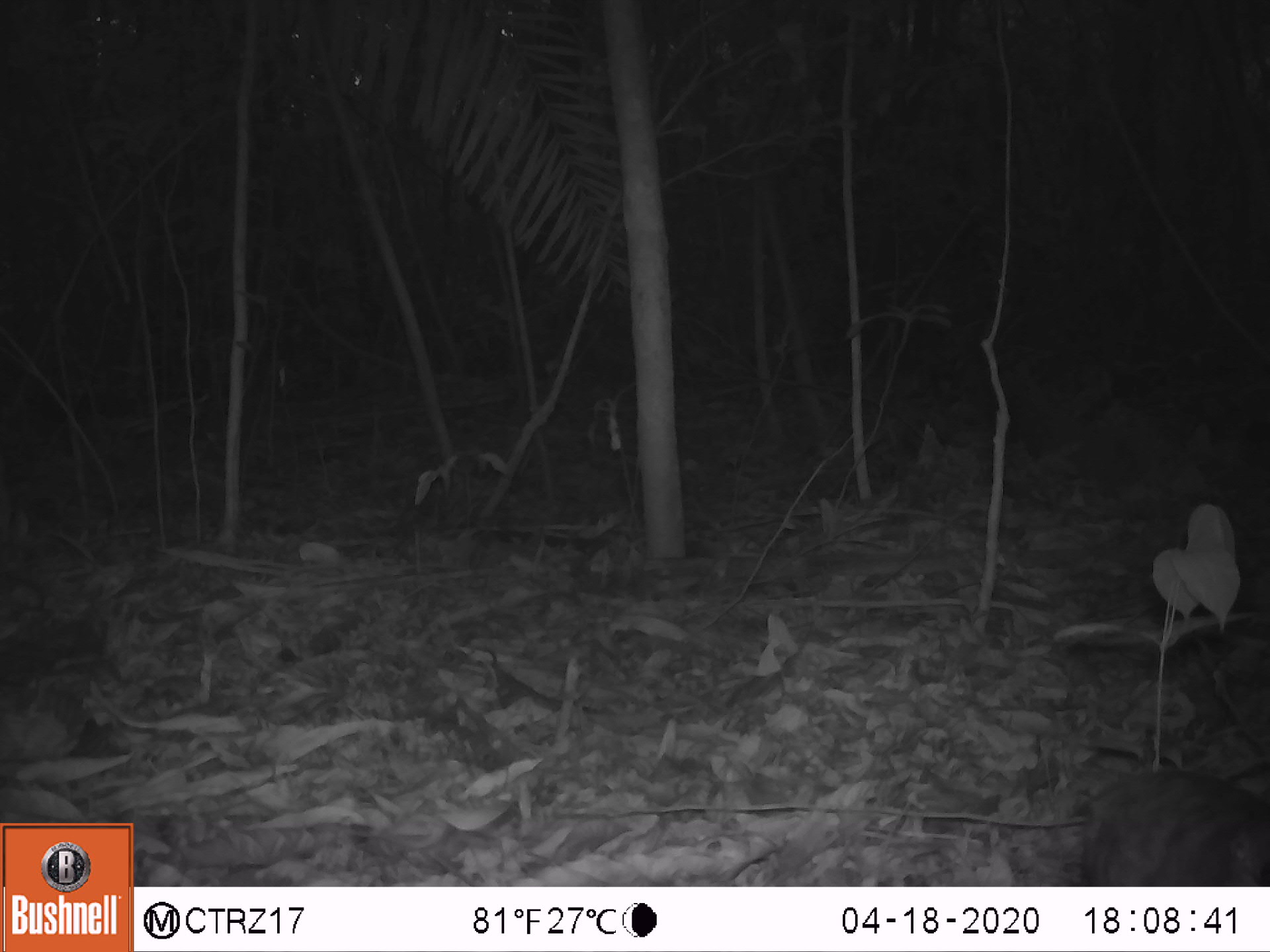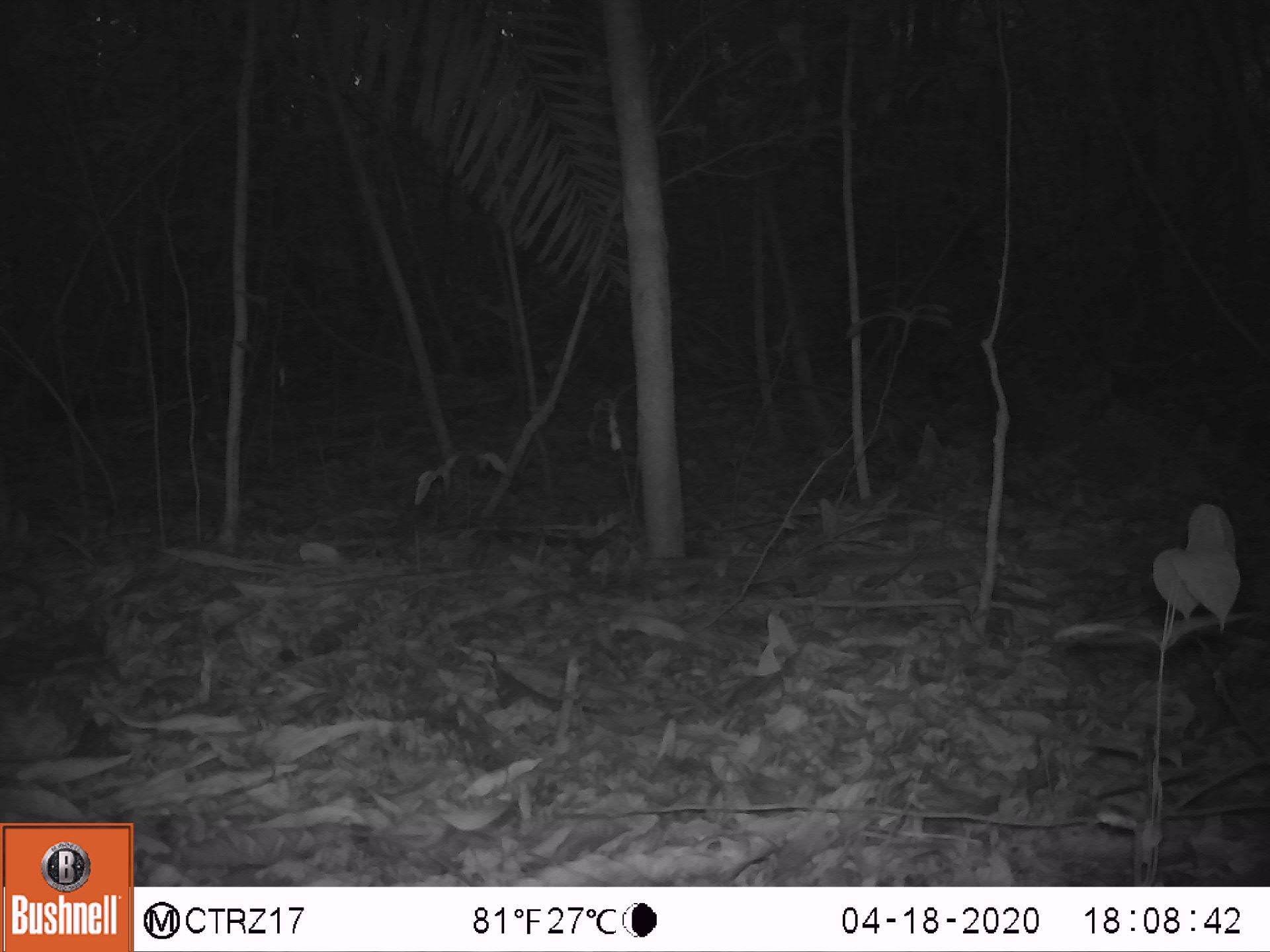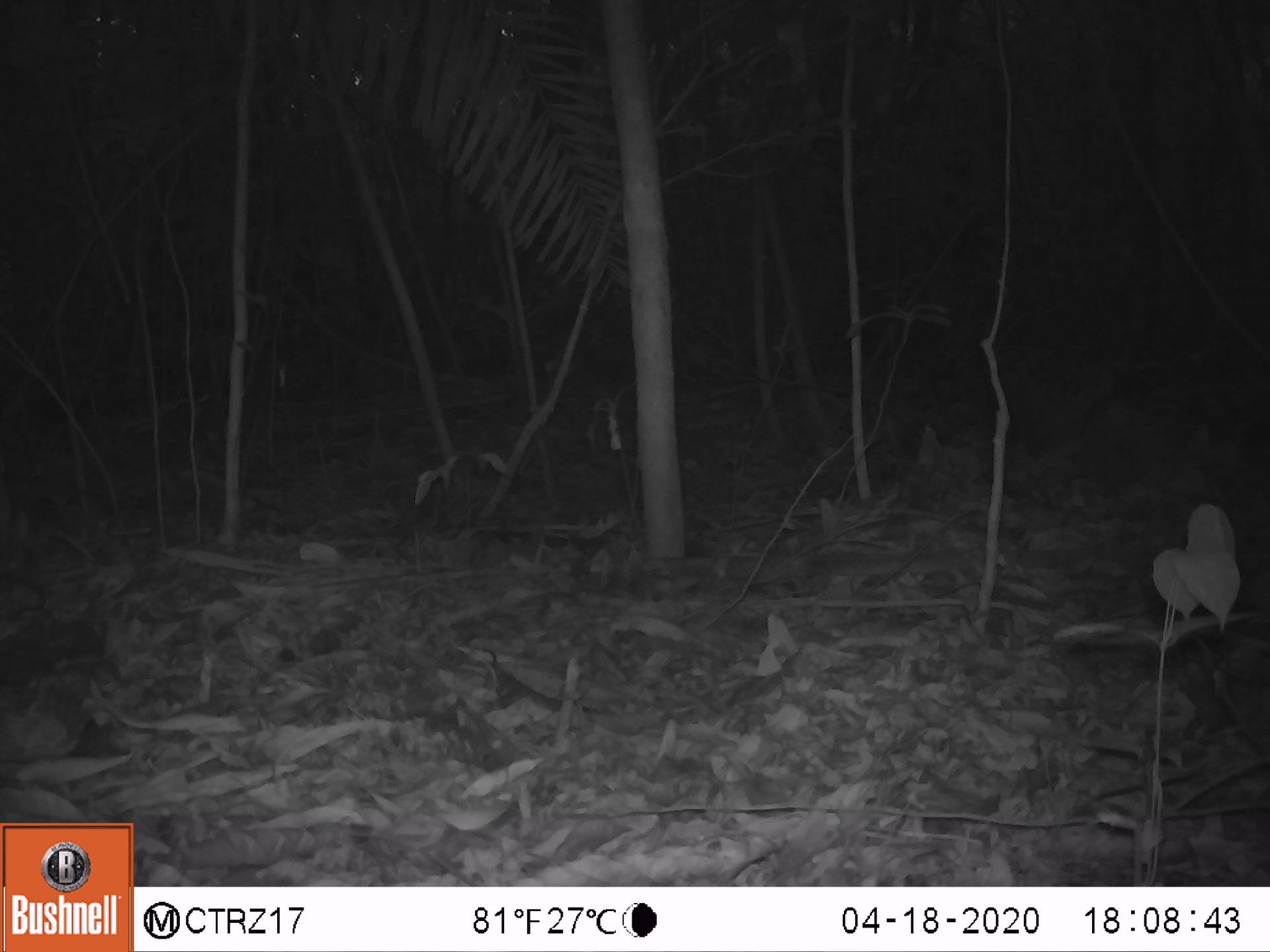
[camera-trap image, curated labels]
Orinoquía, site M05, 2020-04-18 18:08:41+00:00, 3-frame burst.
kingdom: Animalia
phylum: Chordata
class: Aves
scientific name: Aves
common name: bird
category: unknown bird